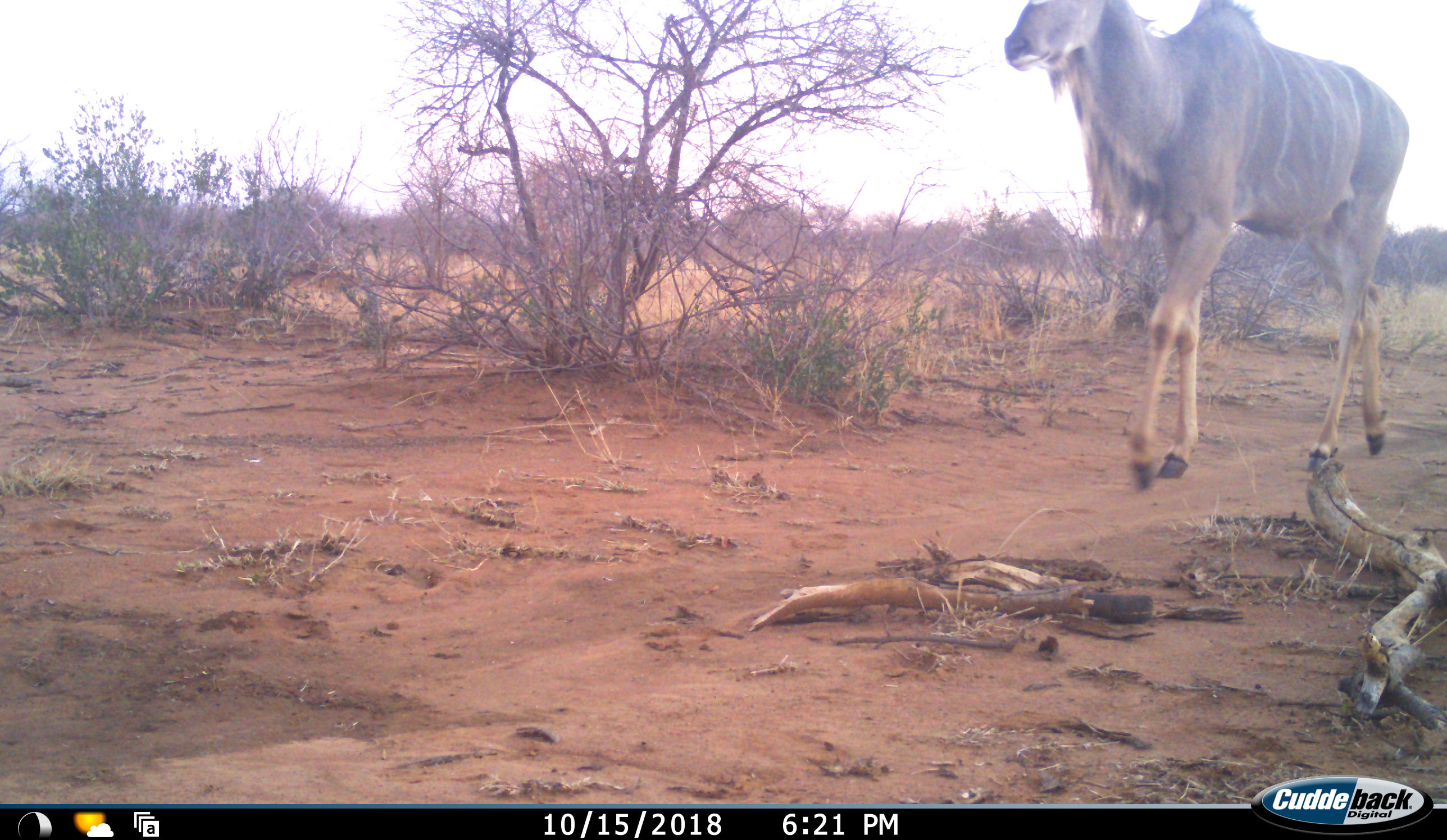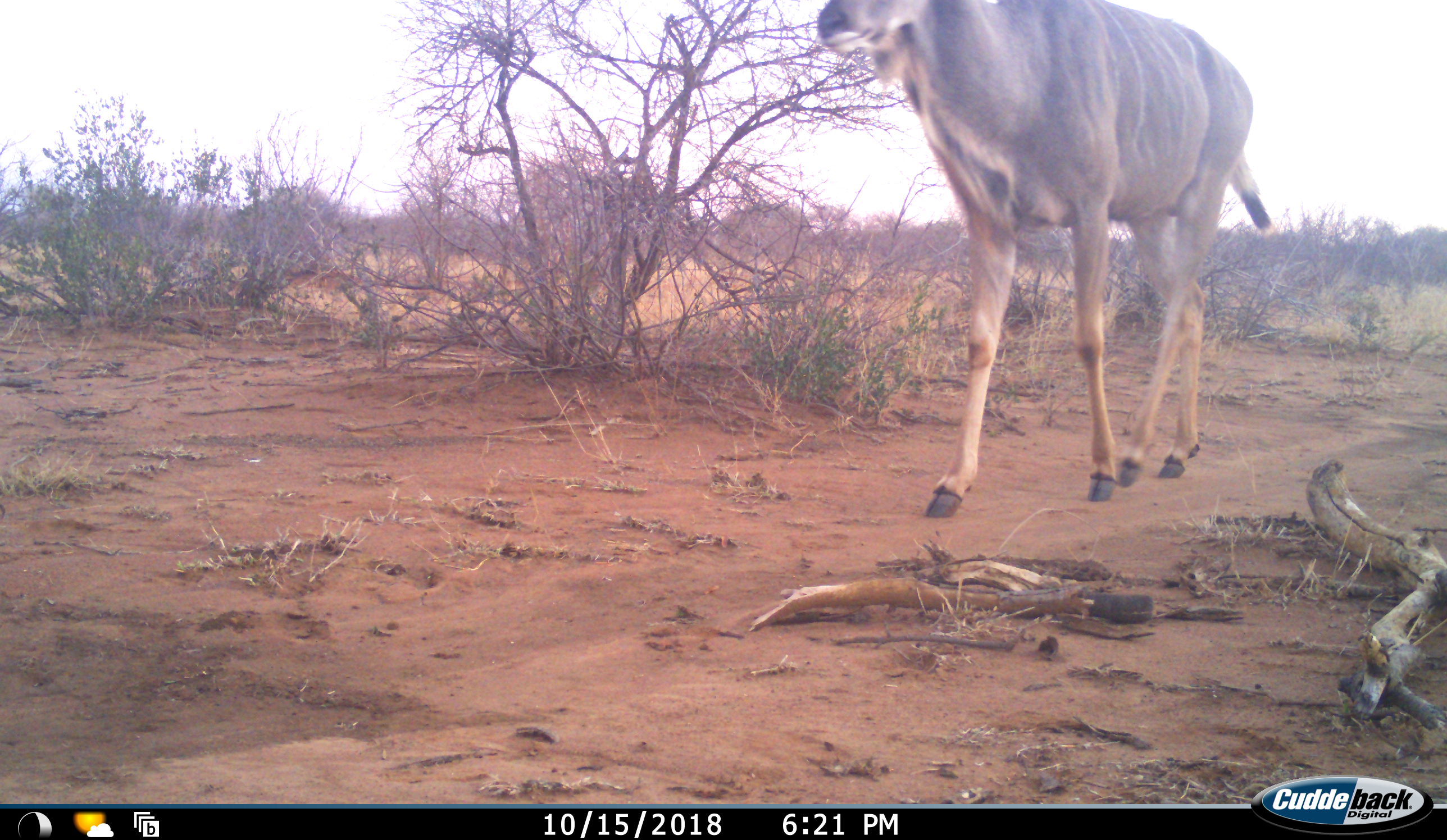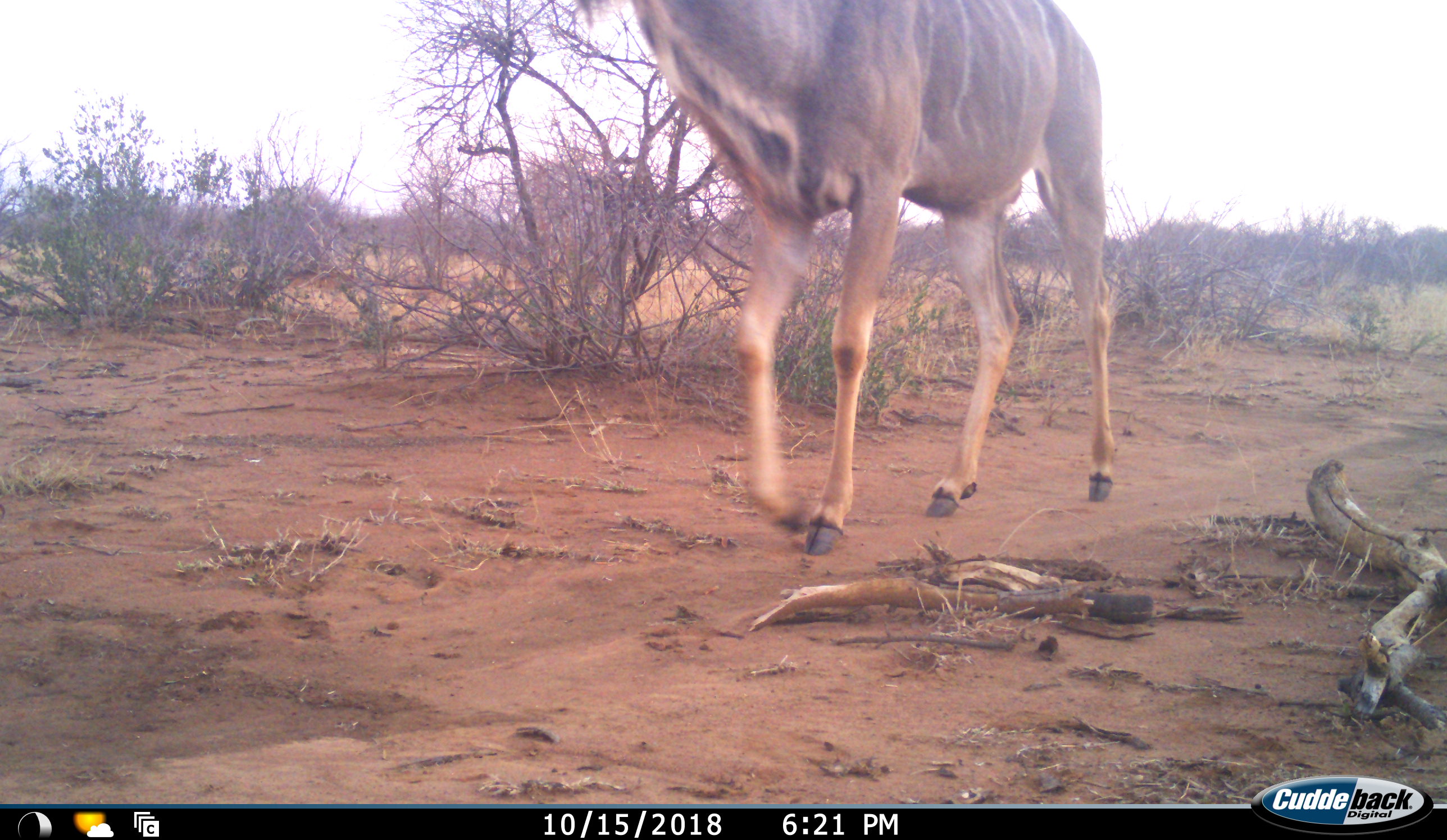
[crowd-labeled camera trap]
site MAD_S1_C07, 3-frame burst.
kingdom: Animalia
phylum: Chordata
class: Mammalia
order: Artiodactyla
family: Bovidae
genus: Tragelaphus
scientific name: Tragelaphus oryx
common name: eland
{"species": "eland (Tragelaphus oryx)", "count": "1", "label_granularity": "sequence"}